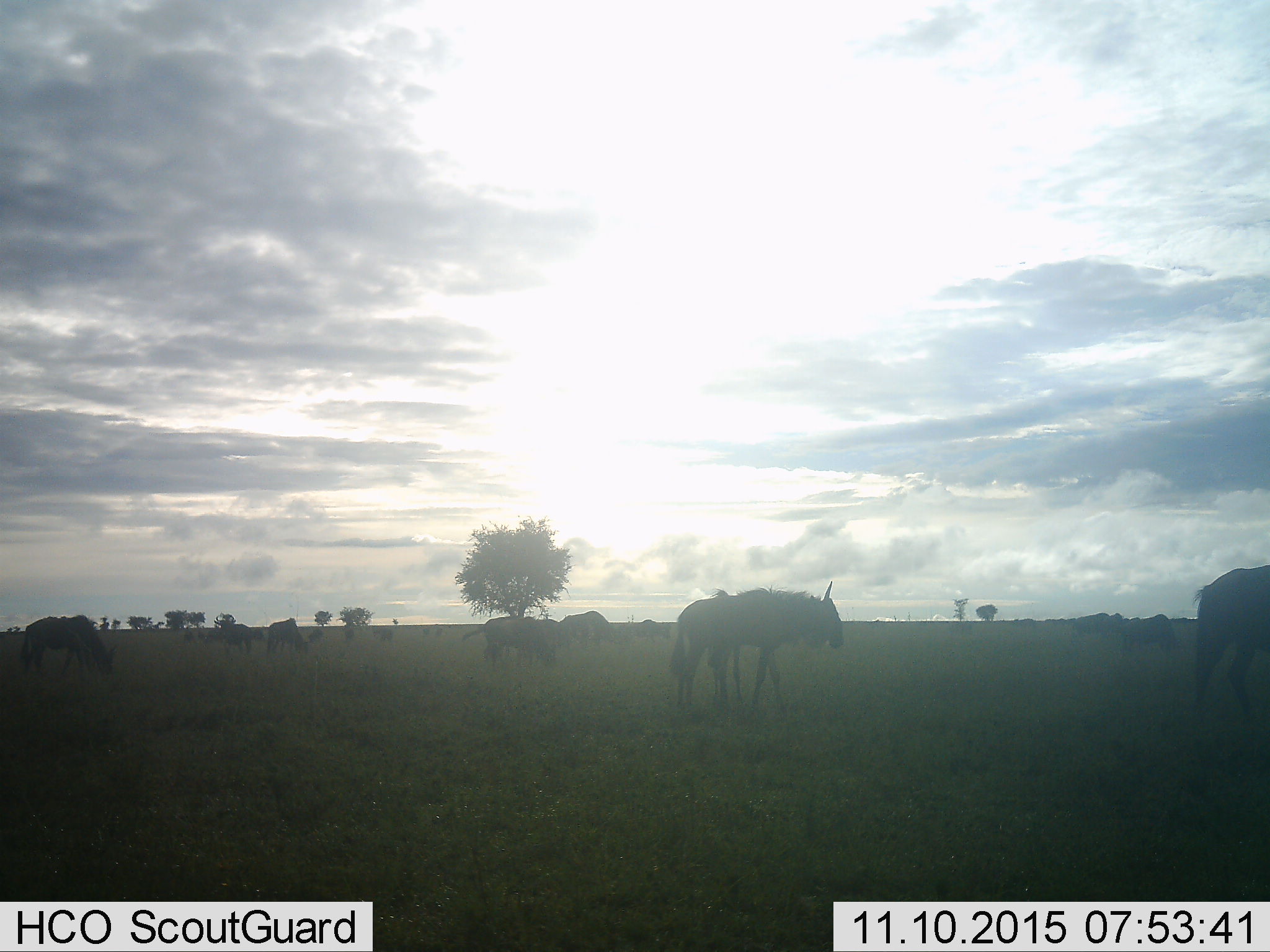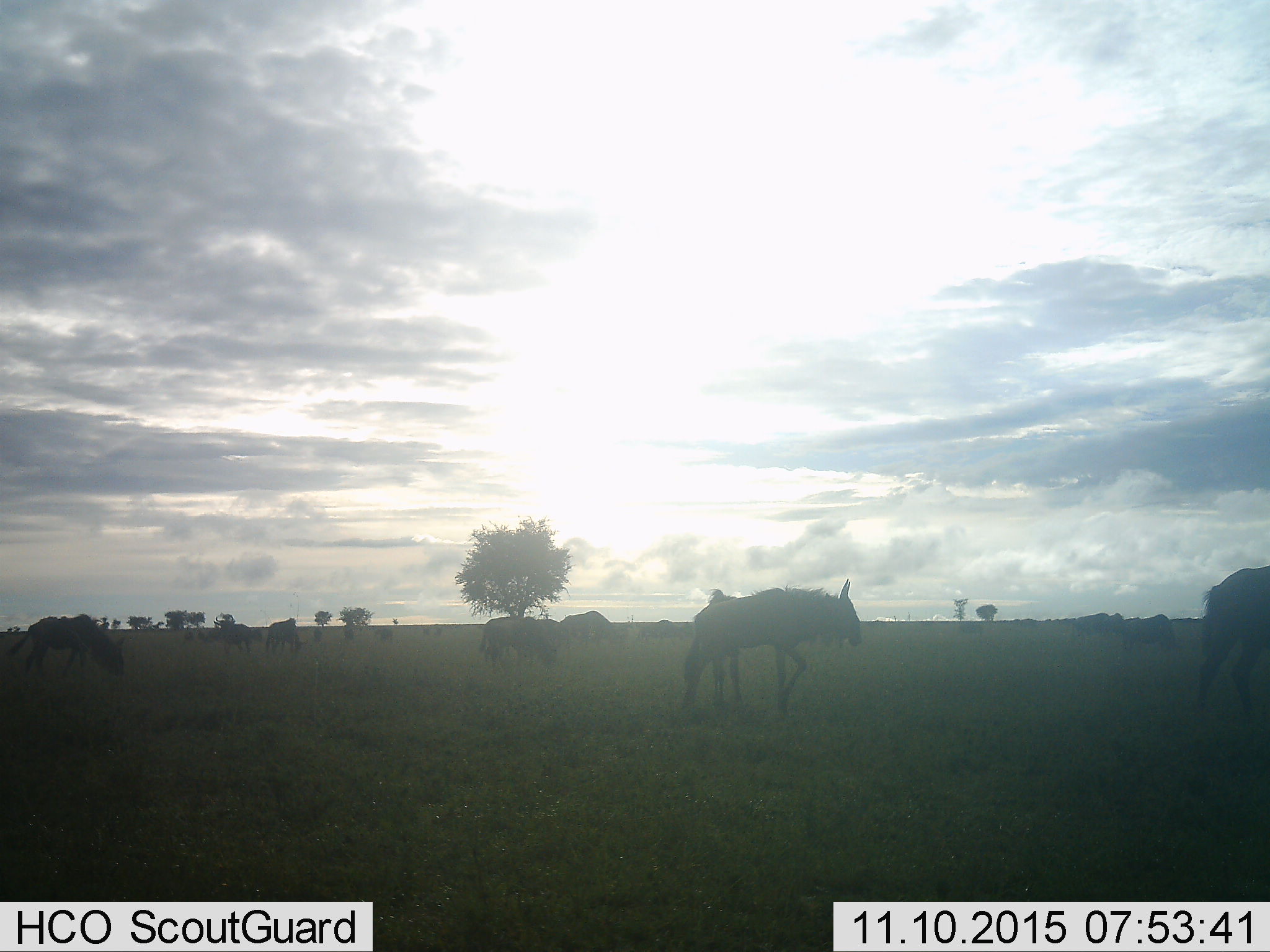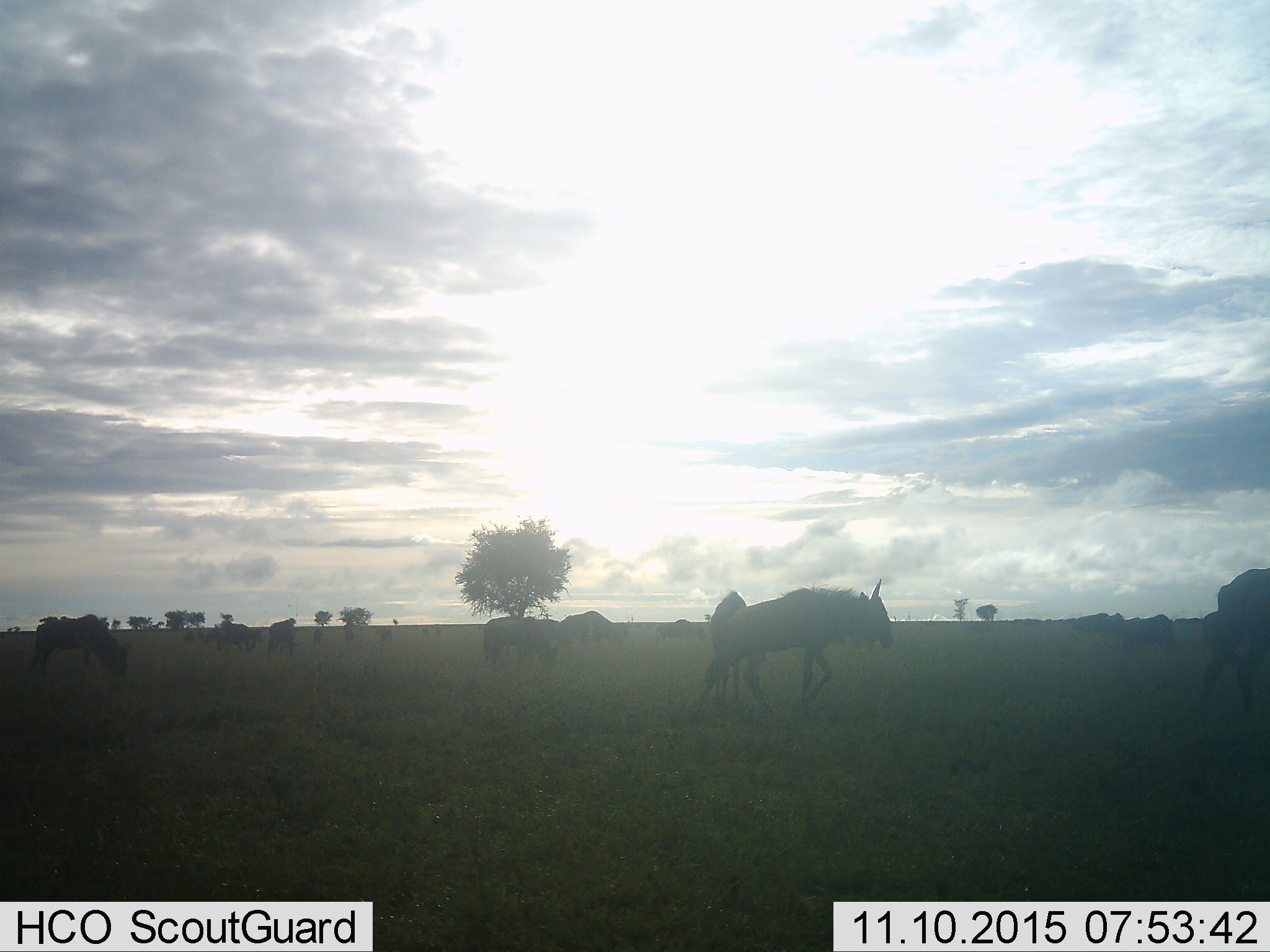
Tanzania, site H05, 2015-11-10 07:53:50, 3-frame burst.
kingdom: Animalia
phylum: Chordata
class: Mammalia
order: Artiodactyla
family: Bovidae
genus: Connochaetes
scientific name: Connochaetes taurinus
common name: blue wildebeest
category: wildebeest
Wildebeest (blue wildebeest) (Connochaetes taurinus), count 11-50. Behavior (volunteer vote fractions): standing 56%, resting 0%, moving 78%, interacting 11%. Young present (vote fraction): 0%. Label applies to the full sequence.